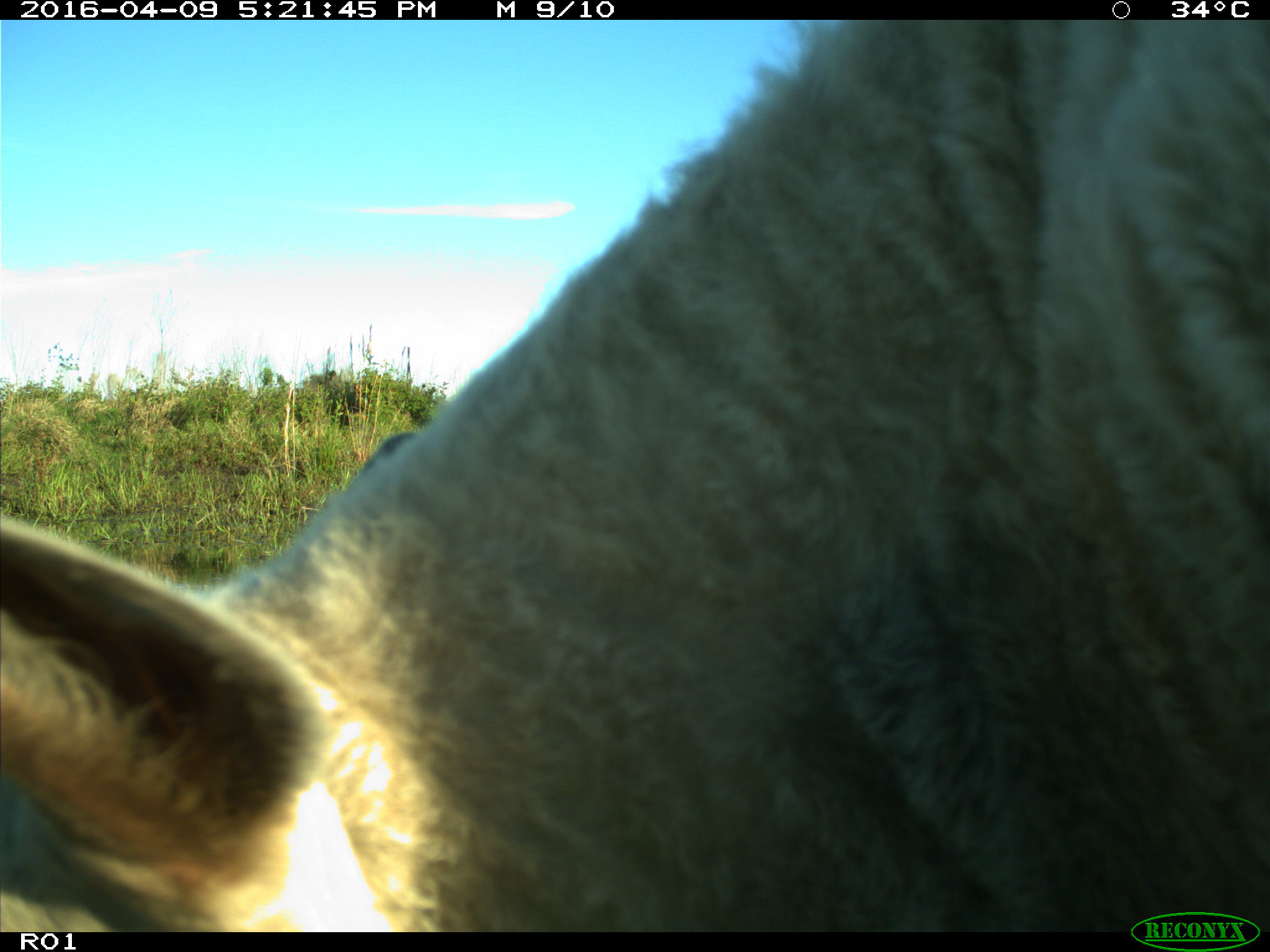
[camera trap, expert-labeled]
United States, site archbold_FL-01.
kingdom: Animalia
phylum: Chordata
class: Mammalia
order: Artiodactyla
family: Bovidae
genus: Bos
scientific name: Bos taurus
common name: domestic cow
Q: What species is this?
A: Bos taurus (domestic cow).